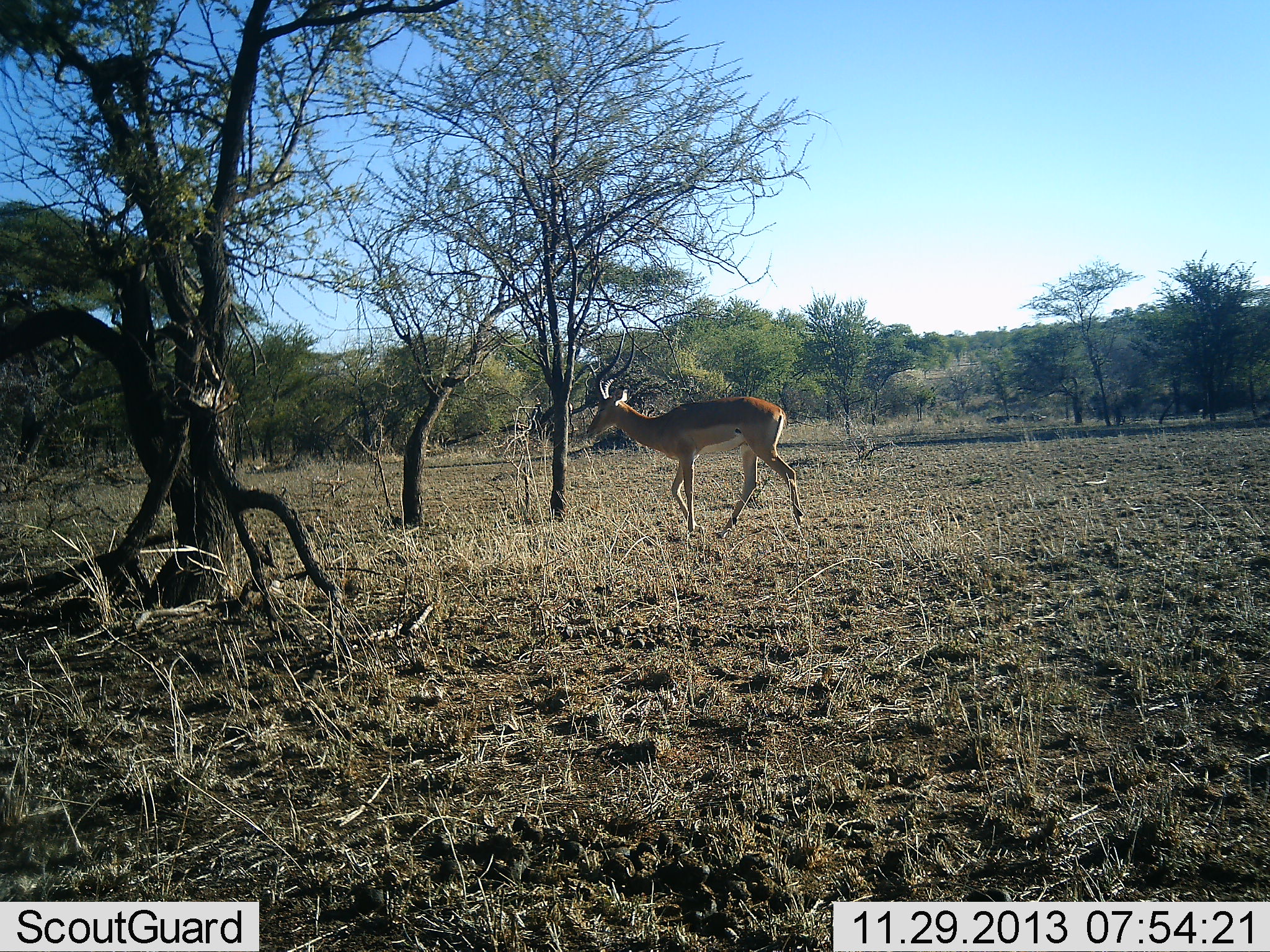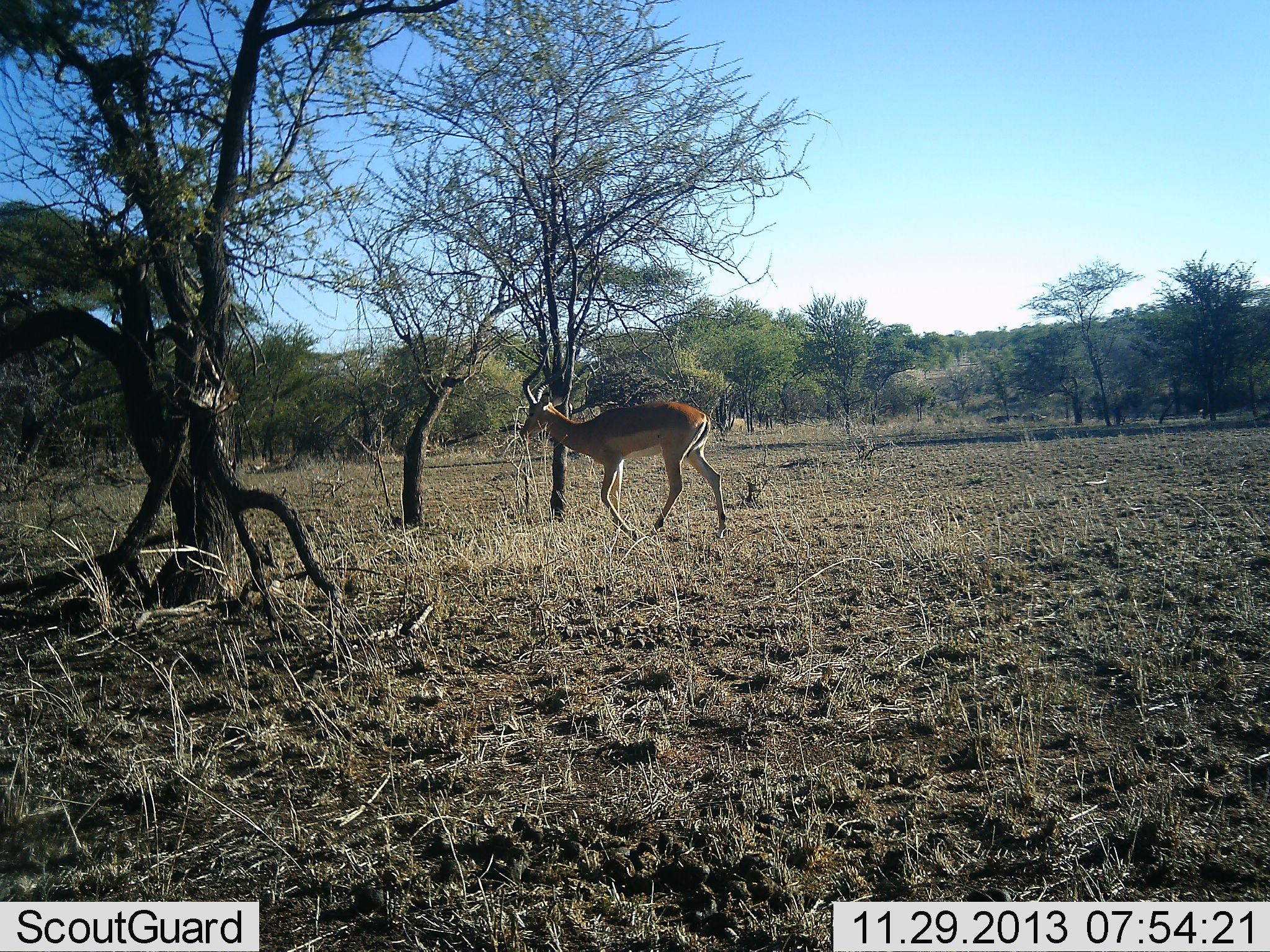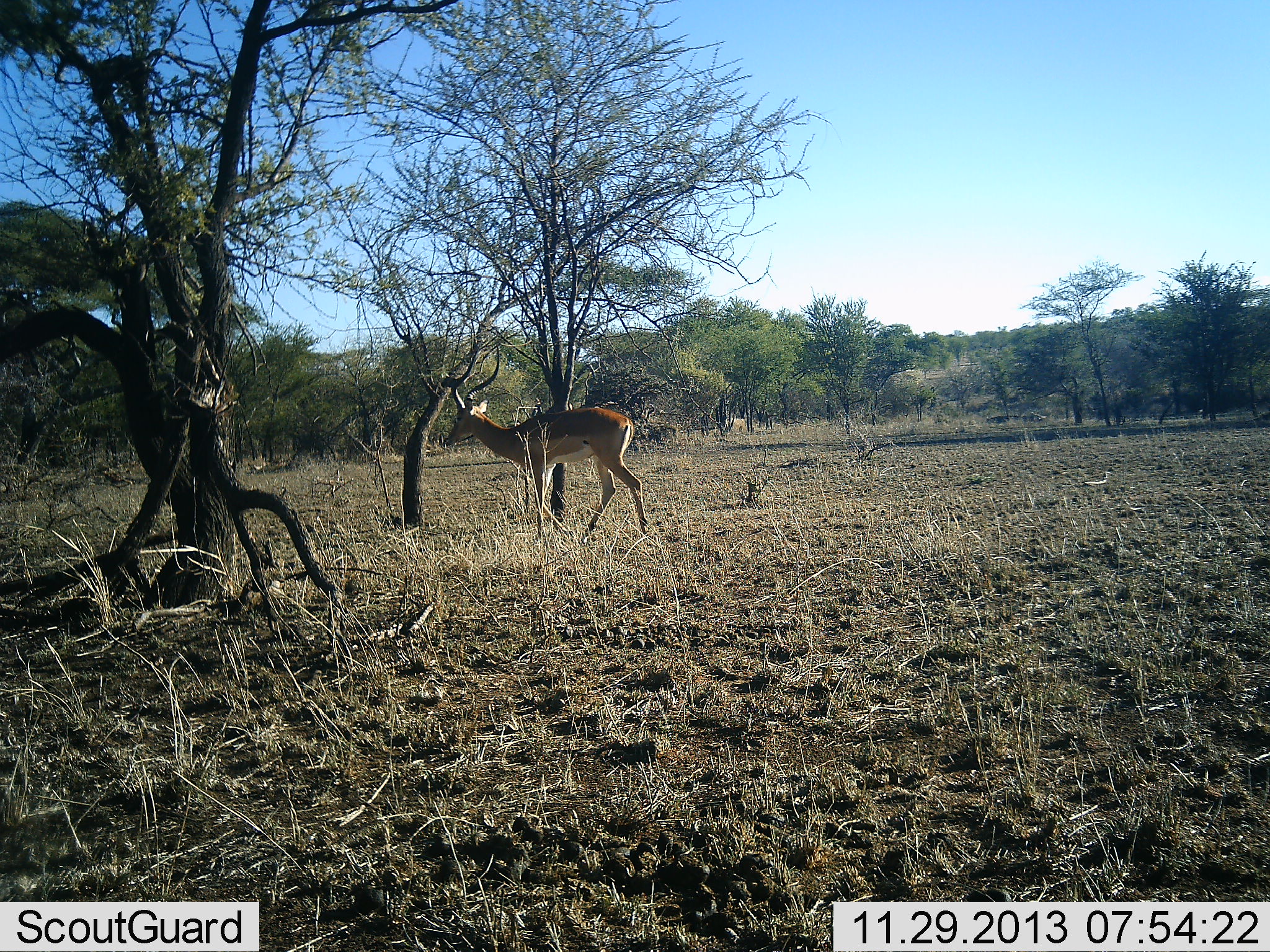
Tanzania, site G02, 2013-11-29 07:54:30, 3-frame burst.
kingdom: Animalia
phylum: Chordata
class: Mammalia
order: Artiodactyla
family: Bovidae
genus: Aepyceros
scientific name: Aepyceros melampus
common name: impala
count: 1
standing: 5%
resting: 0%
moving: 100%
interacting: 0%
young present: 0%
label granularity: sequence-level